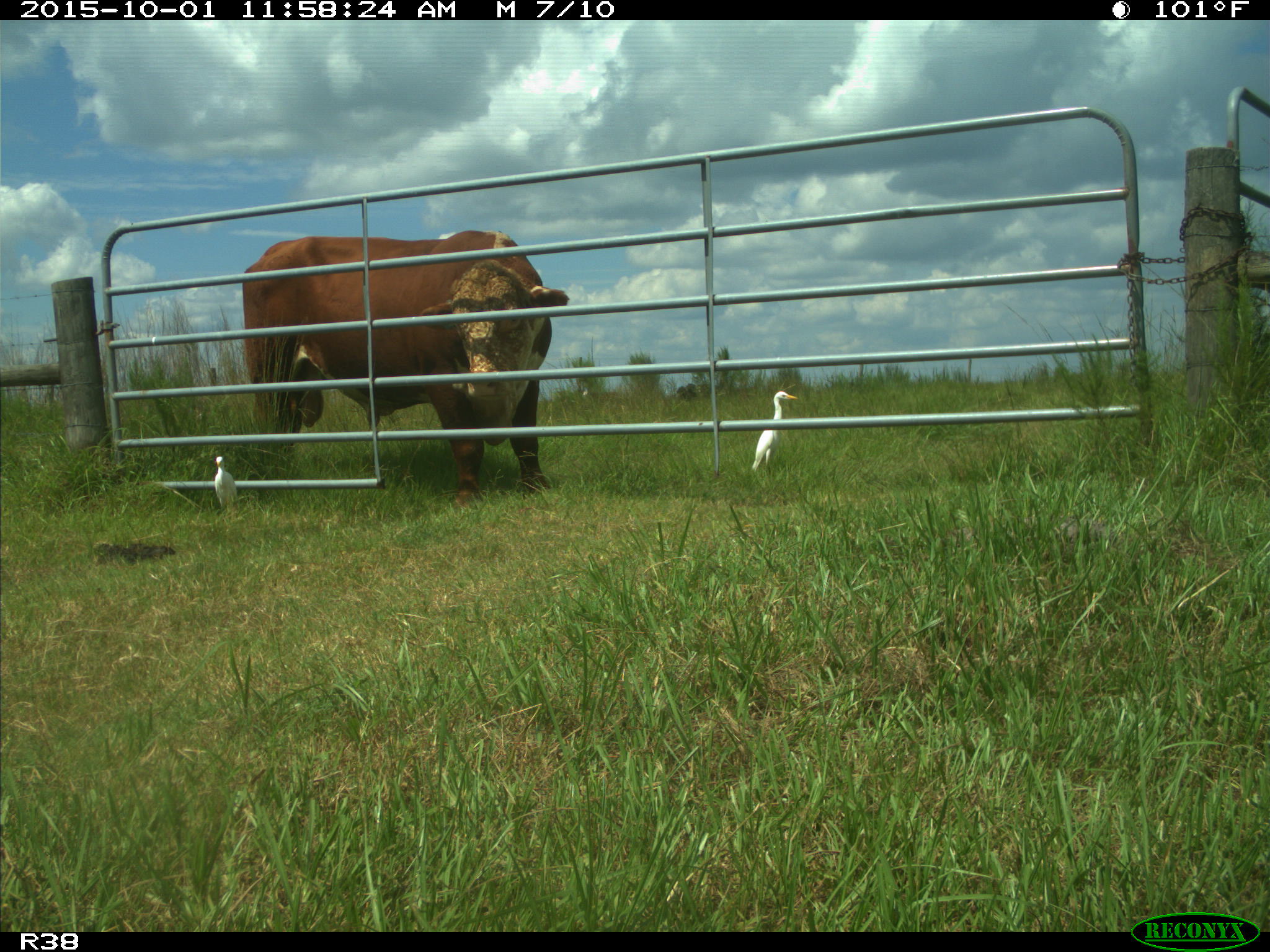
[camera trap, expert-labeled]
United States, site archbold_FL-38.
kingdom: Animalia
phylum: Chordata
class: Mammalia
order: Artiodactyla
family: Bovidae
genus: Bos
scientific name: Bos taurus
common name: domestic cow